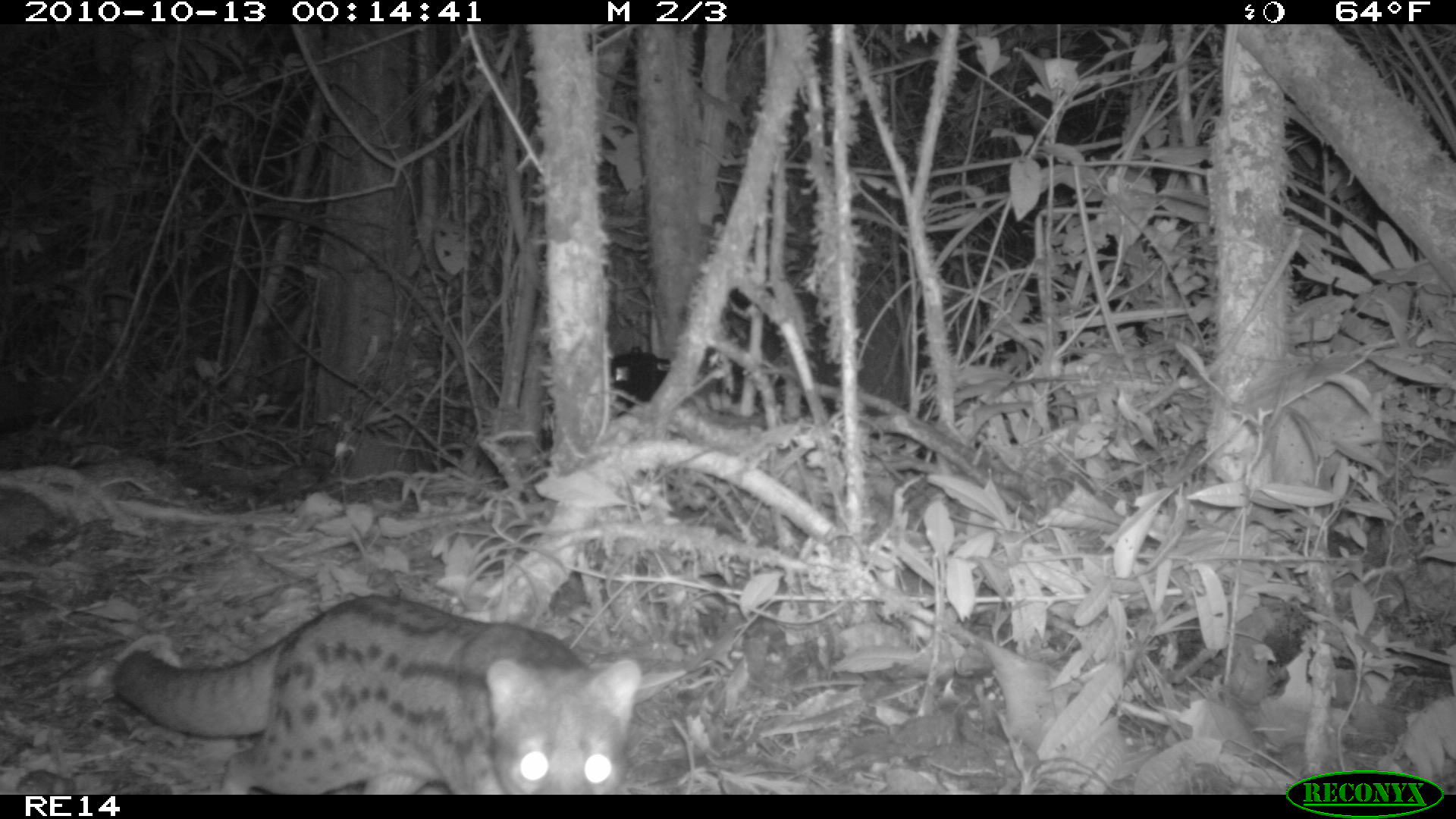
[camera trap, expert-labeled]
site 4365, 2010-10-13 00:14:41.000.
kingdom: Animalia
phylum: Chordata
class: Mammalia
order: Carnivora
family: Eupleridae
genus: Fossa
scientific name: Fossa fossana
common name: fanaloka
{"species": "Fossa fossana (fanaloka)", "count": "1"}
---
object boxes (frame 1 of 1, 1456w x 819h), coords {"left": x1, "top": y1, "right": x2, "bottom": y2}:
fossa fossana: {"left": 110, "top": 588, "right": 644, "bottom": 791}